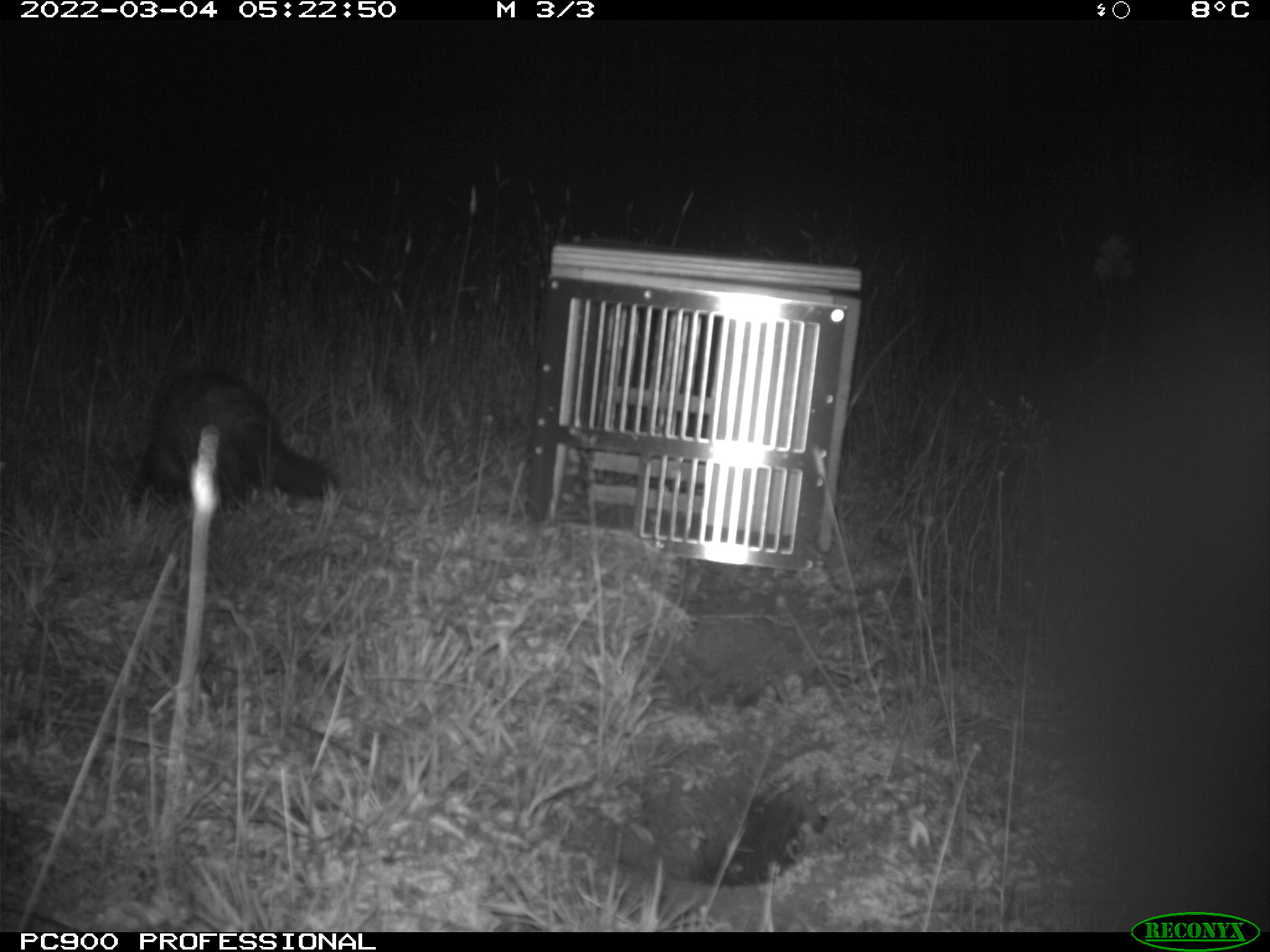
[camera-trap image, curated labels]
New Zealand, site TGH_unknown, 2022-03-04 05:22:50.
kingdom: Animalia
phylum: Chordata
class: Mammalia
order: Carnivora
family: Mustelidae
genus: Mustela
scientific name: Mustela furo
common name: ferret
Ferret (Mustela furo).